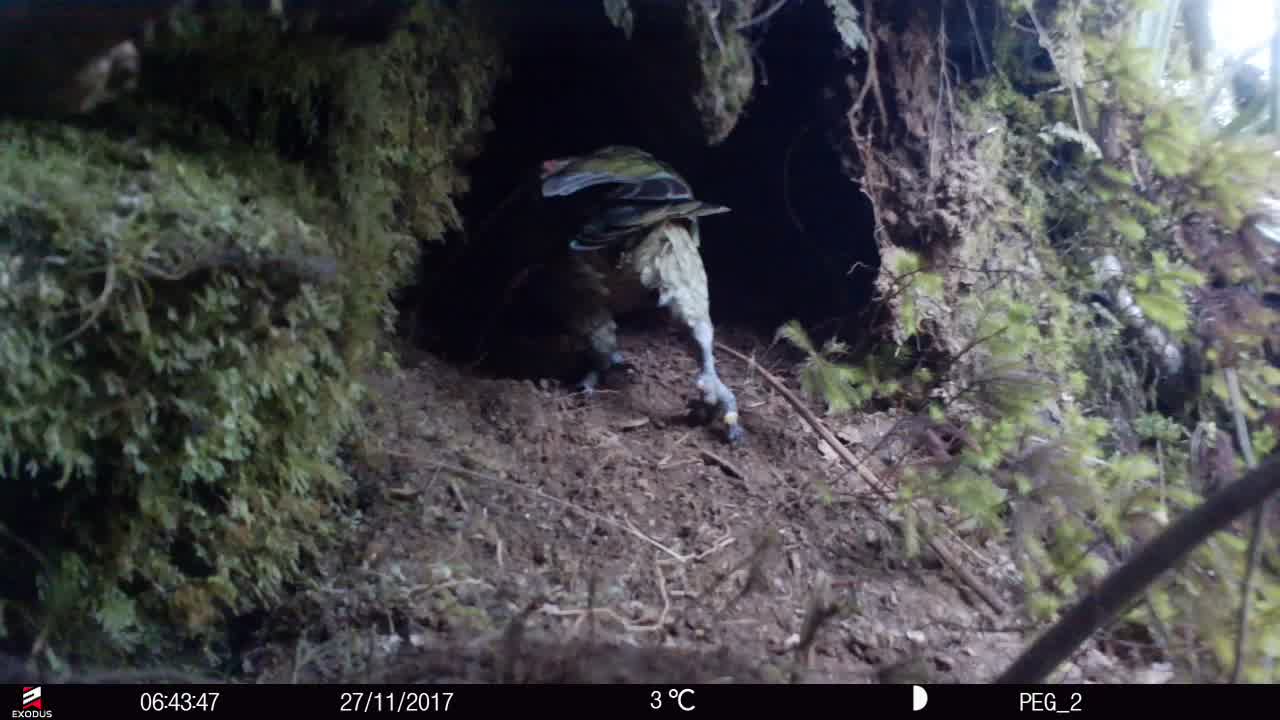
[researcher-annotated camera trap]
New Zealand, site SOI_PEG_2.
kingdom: Animalia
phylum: Chordata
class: Aves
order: Psittaciformes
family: Strigopidae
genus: Nestor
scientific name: Nestor notabilis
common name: kea